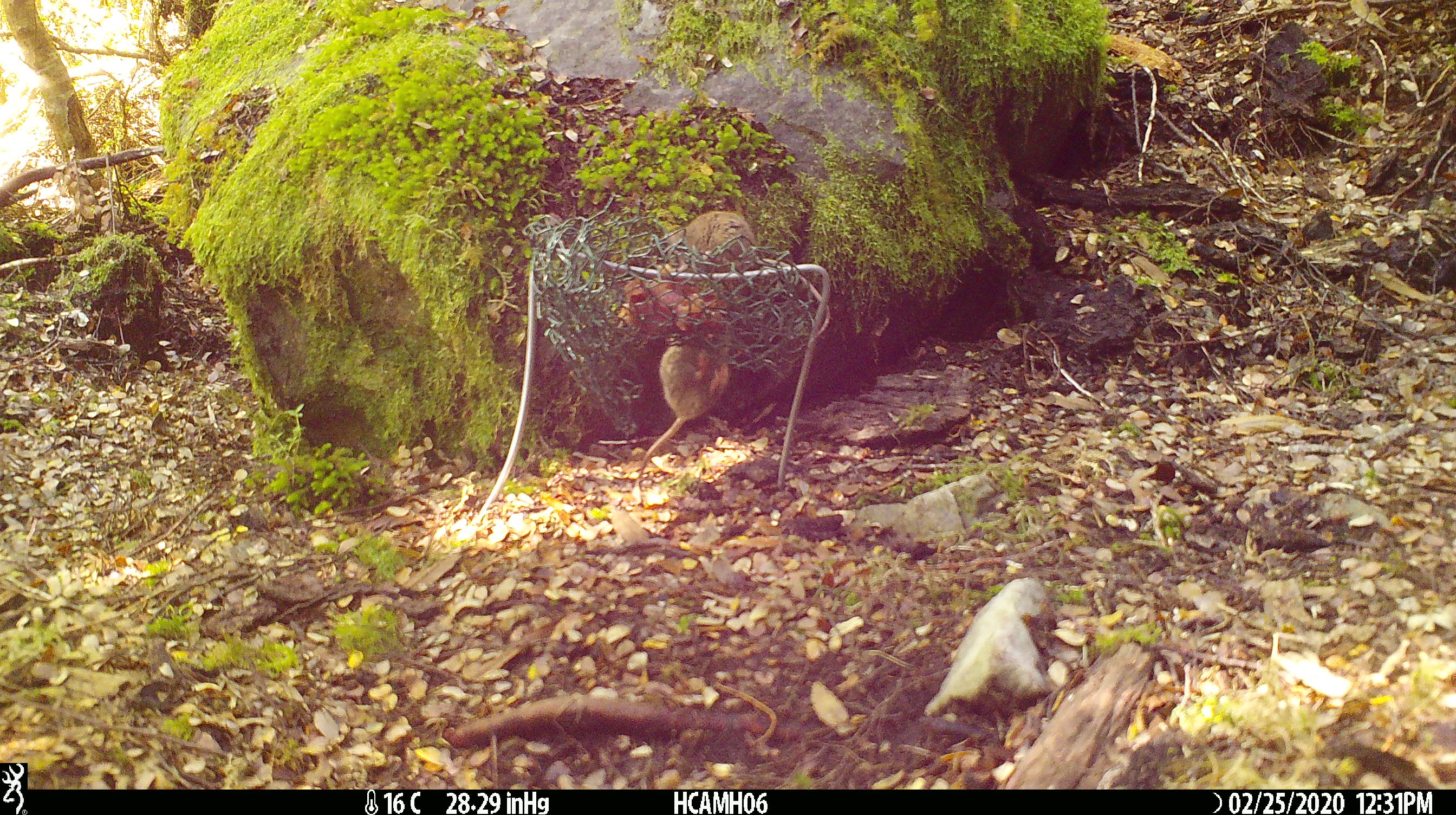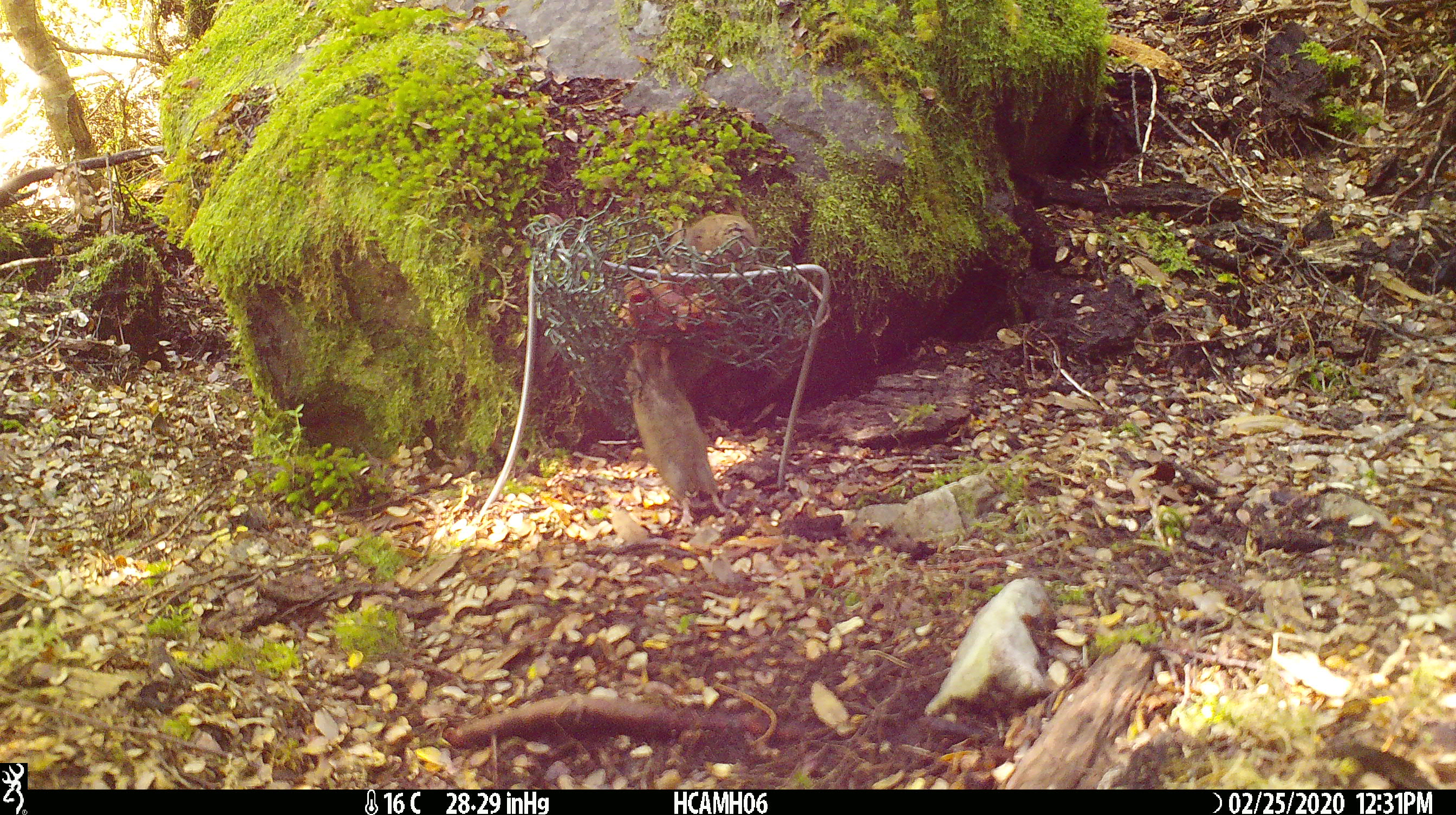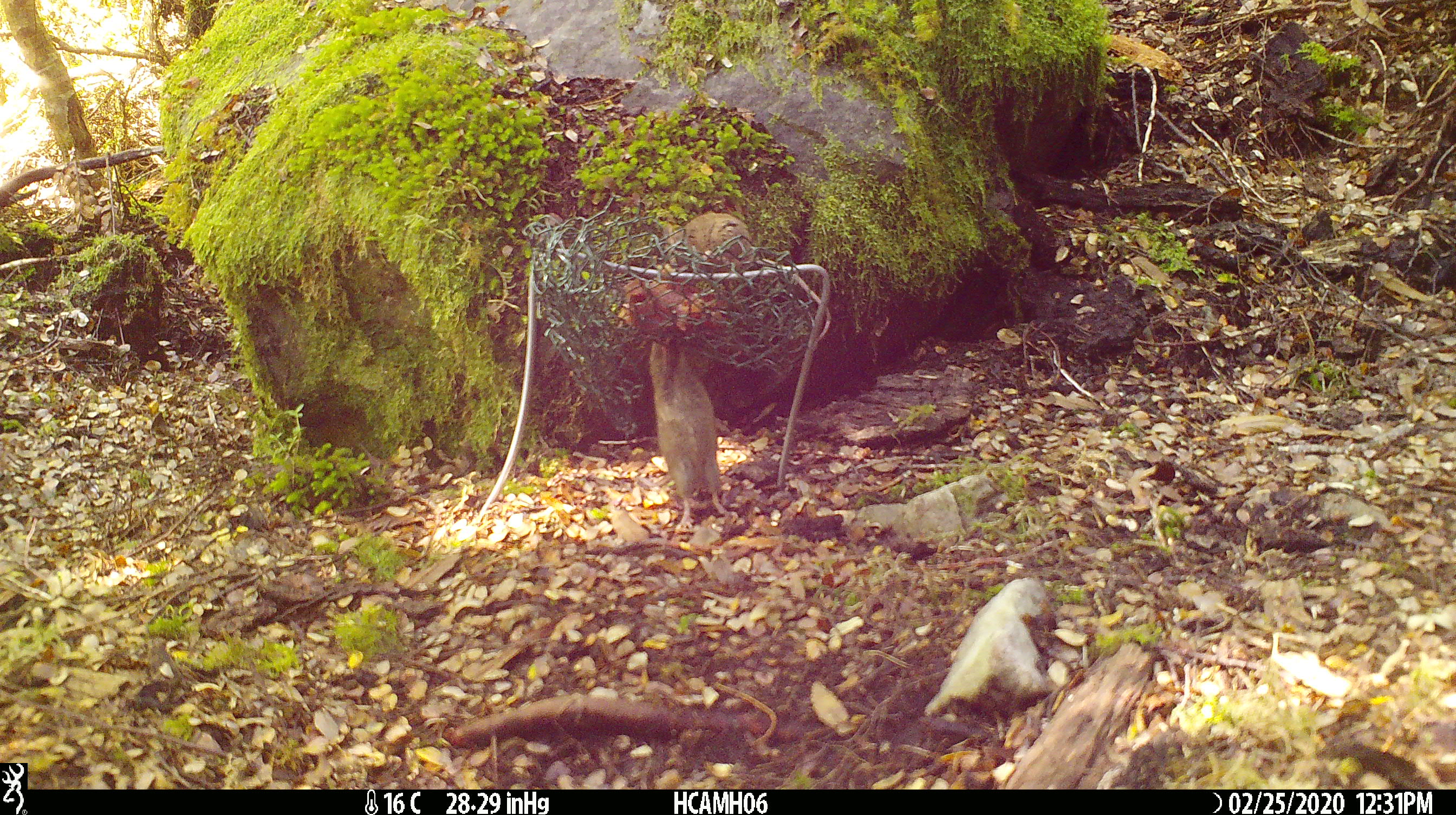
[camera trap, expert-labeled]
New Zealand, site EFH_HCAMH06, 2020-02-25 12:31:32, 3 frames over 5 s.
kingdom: Animalia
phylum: Chordata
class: Mammalia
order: Rodentia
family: Muridae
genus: Mus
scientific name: Mus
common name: mouse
Mouse (Mus).